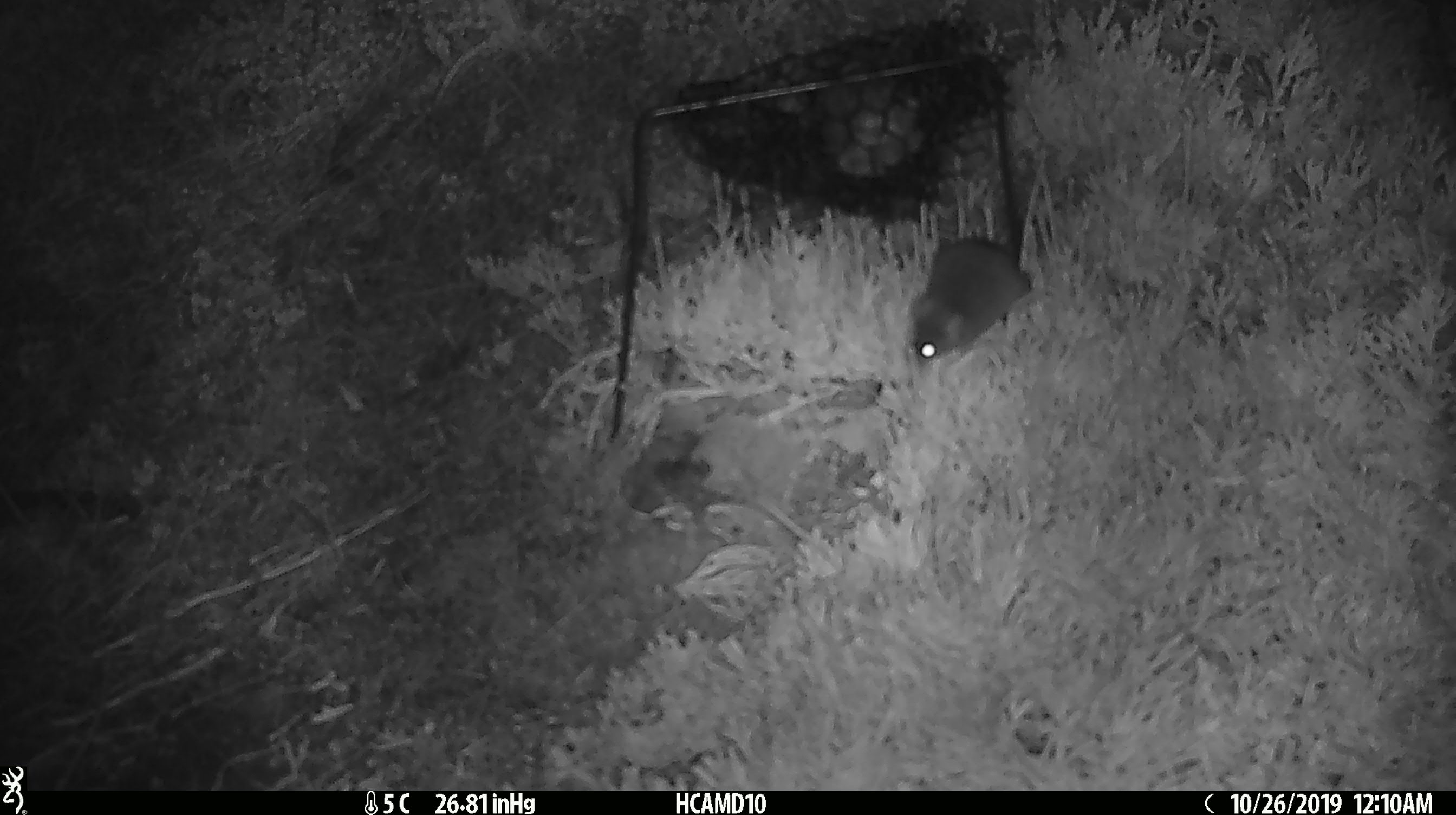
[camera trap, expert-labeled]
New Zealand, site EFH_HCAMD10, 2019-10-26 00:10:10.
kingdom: Animalia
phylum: Chordata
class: Mammalia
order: Rodentia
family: Muridae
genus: Mus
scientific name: Mus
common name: mouse